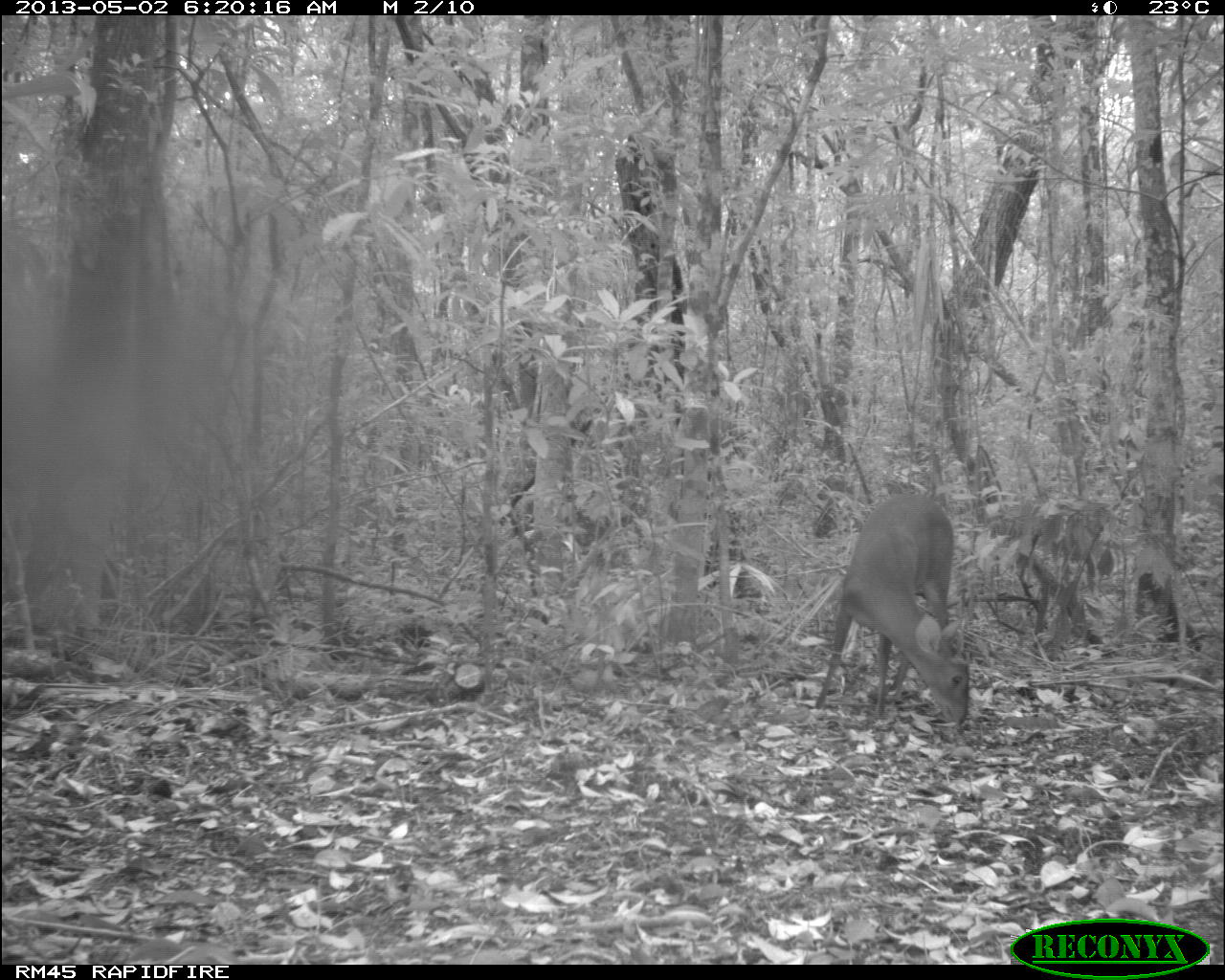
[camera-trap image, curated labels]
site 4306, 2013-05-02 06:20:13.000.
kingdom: Animalia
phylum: Chordata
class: Mammalia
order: Artiodactyla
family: Cervidae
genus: Mazama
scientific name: Mazama temama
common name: central american red brocket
Mazama temama (central american red brocket), count 1, sex male.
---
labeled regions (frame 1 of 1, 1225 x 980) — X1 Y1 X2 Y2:
mazama temama: 814 494 971 725